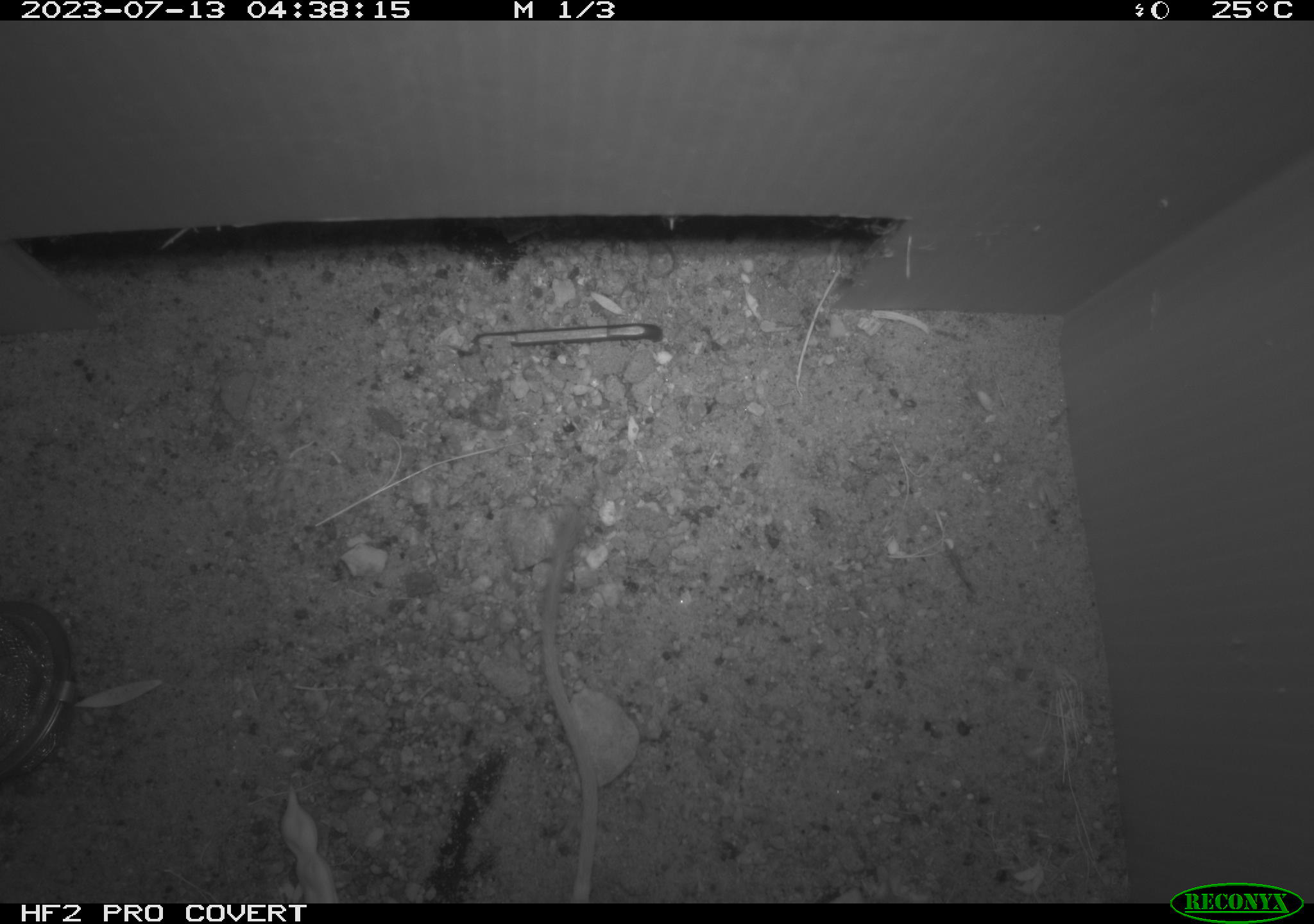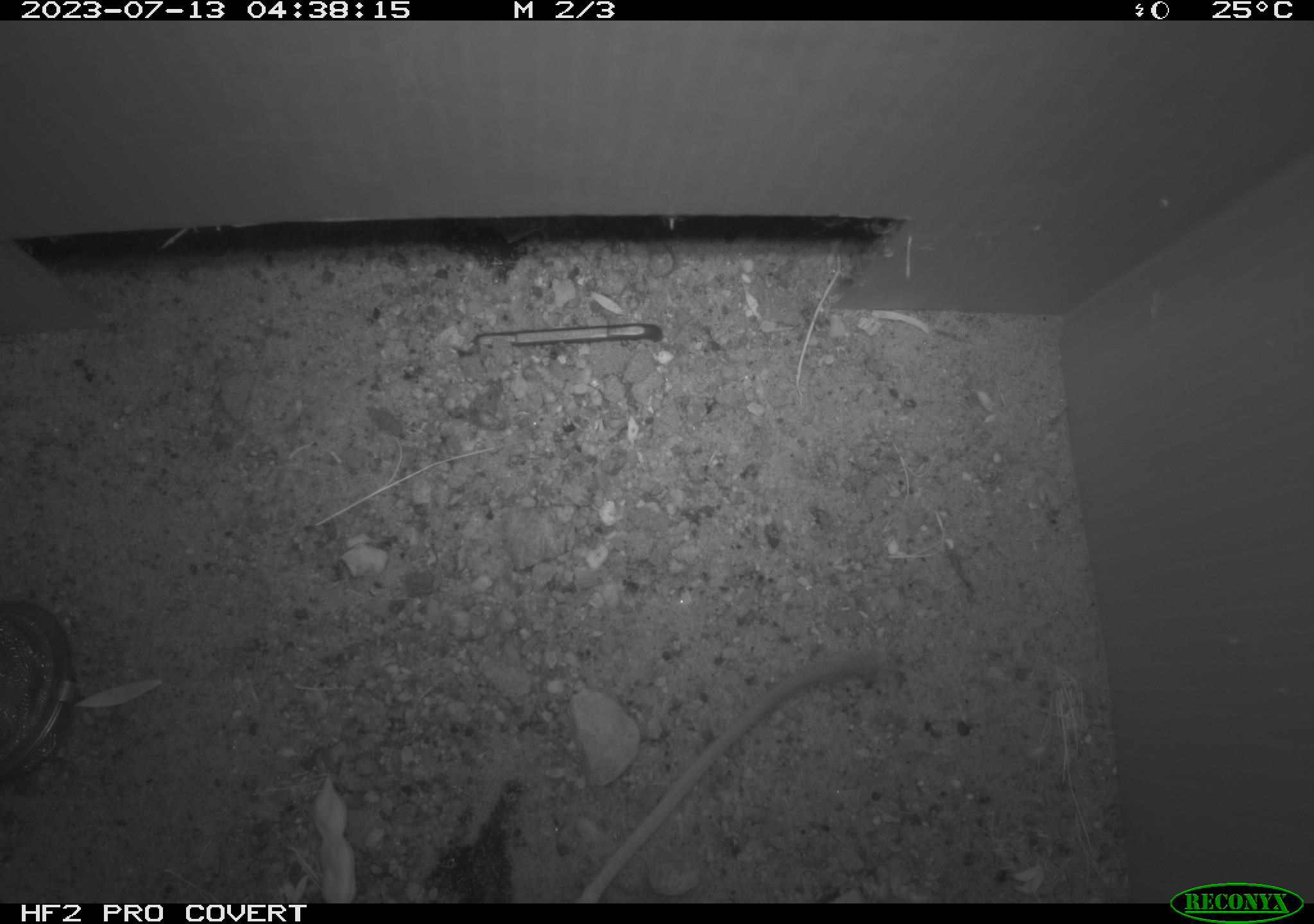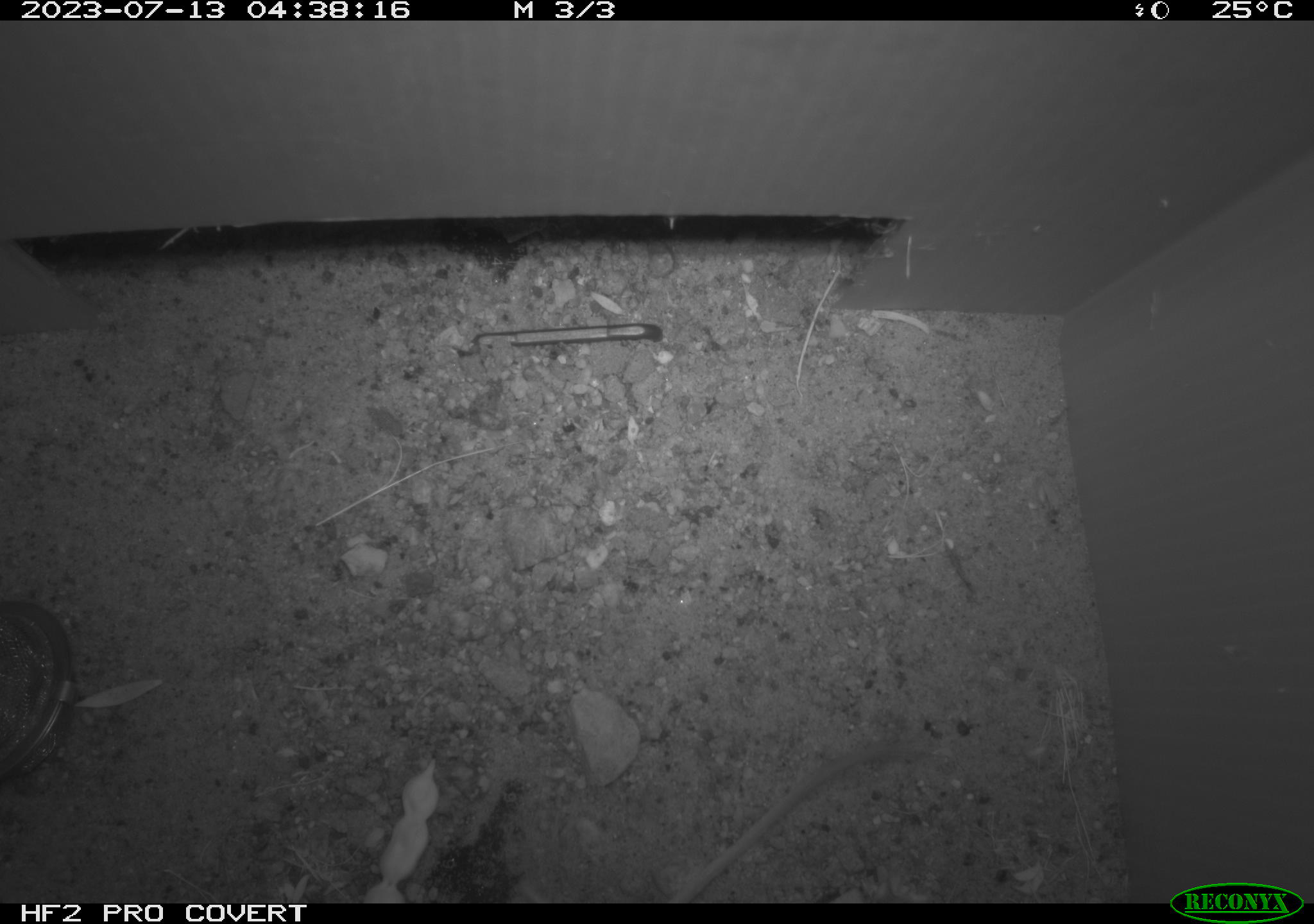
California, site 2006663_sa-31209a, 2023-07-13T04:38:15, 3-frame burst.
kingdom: Animalia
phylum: Chordata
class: Mammalia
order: Rodentia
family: Heteromyidae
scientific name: Heteromyidae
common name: kangaroo rats and pocket mice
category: heteromyidae family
Heteromyidae family (kangaroo rats and pocket mice) (Heteromyidae).